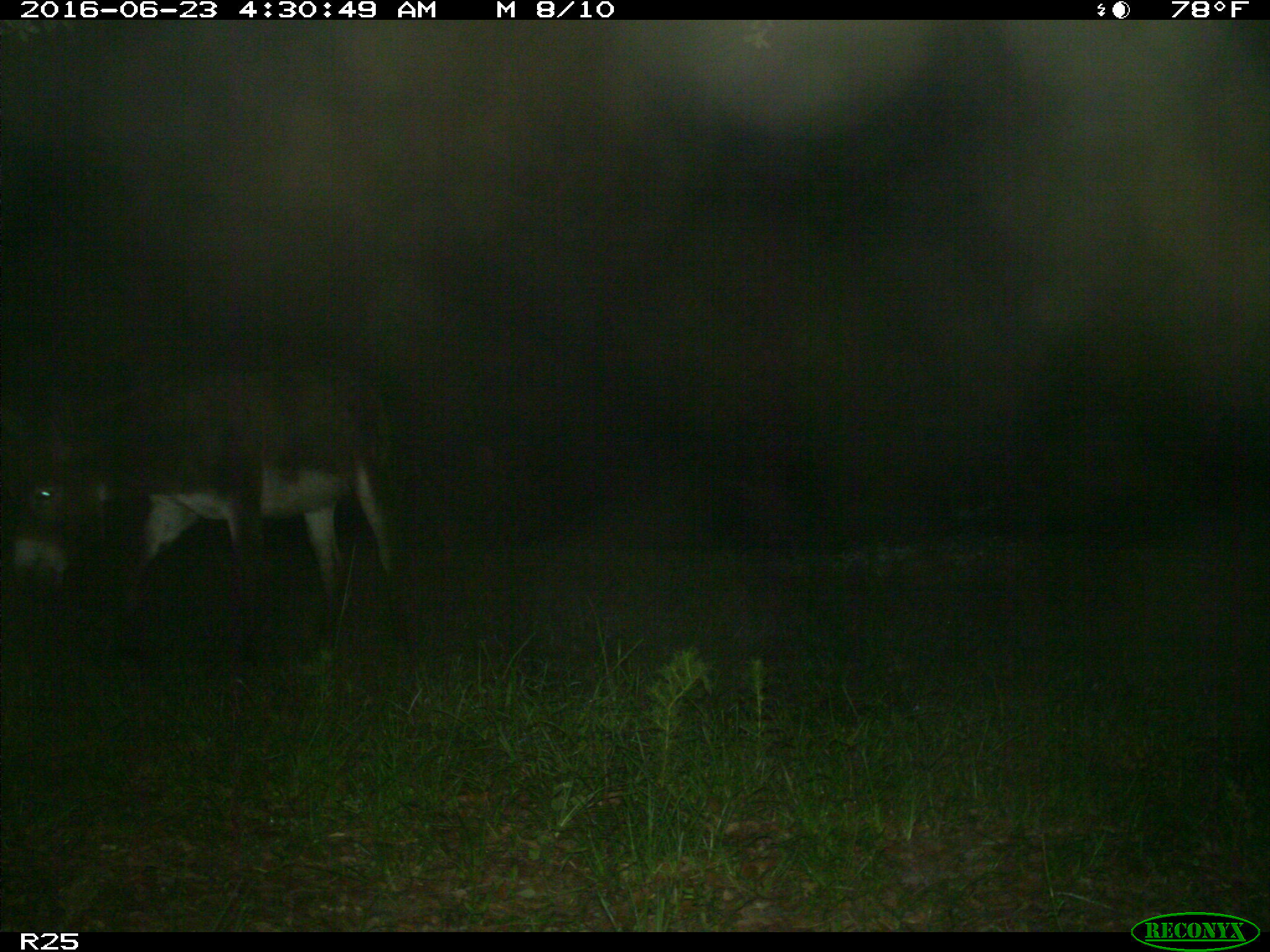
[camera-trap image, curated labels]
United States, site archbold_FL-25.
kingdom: Animalia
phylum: Chordata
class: Mammalia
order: Artiodactyla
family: Bovidae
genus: Bos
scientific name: Bos taurus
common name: domestic cow